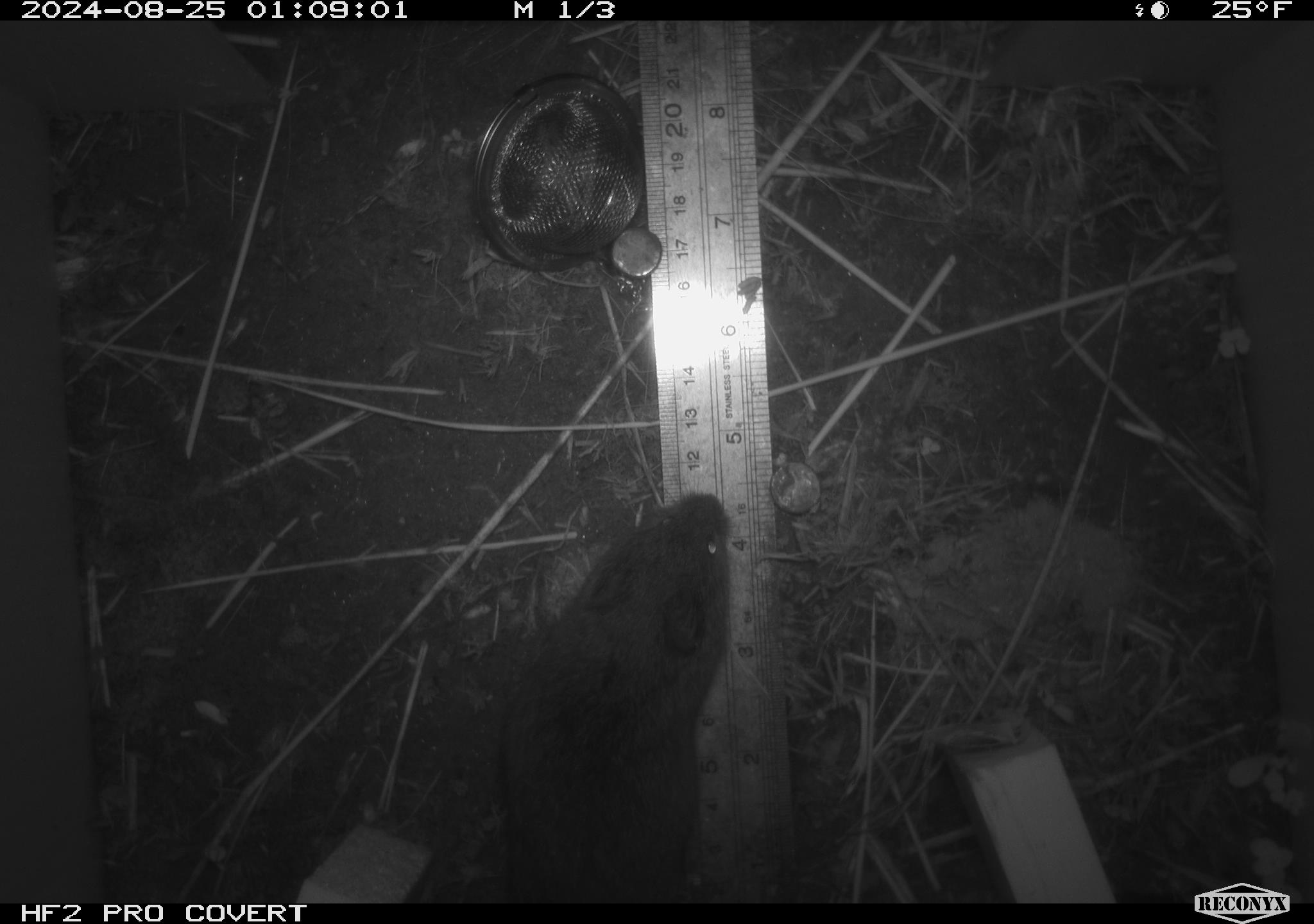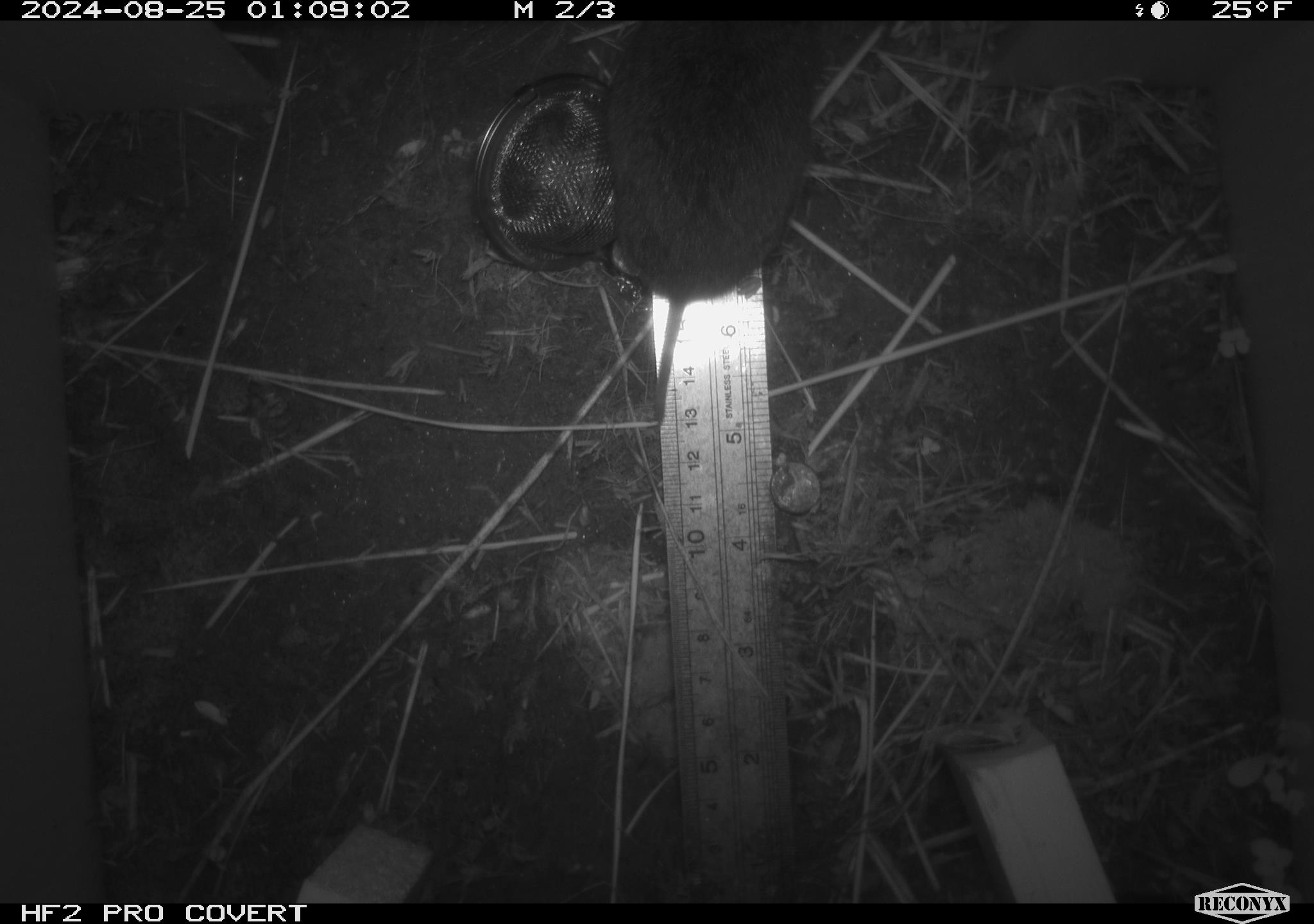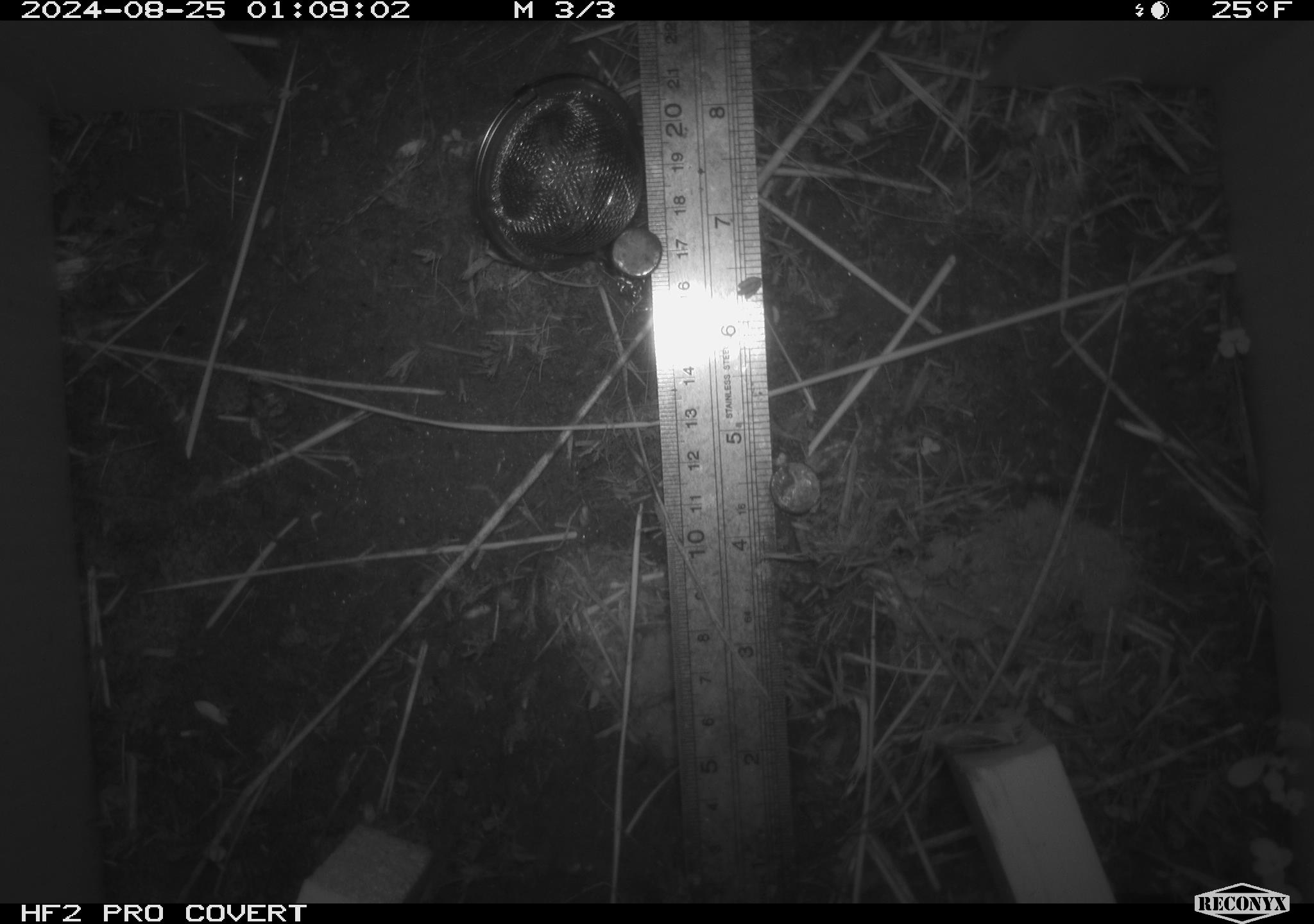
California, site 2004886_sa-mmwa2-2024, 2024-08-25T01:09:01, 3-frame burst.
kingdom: Animalia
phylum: Chordata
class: Mammalia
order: Rodentia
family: Cricetidae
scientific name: Arvicolinae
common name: voles, lemmings, and muskrats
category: arvicolinae subfamily